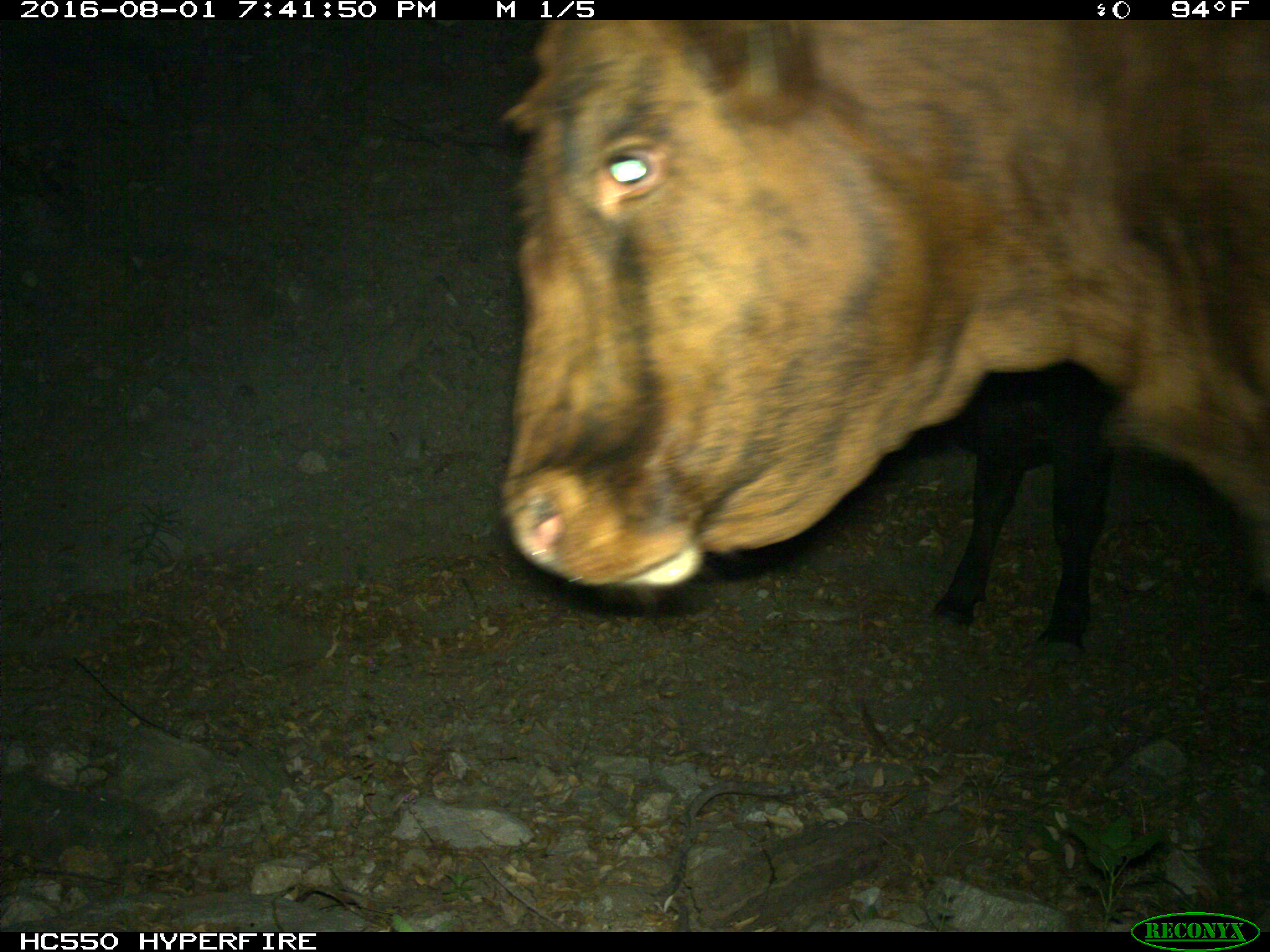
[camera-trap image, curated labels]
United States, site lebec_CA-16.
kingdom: Animalia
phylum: Chordata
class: Mammalia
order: Artiodactyla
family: Bovidae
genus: Bos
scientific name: Bos taurus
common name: domestic cow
Bos taurus (domestic cow).